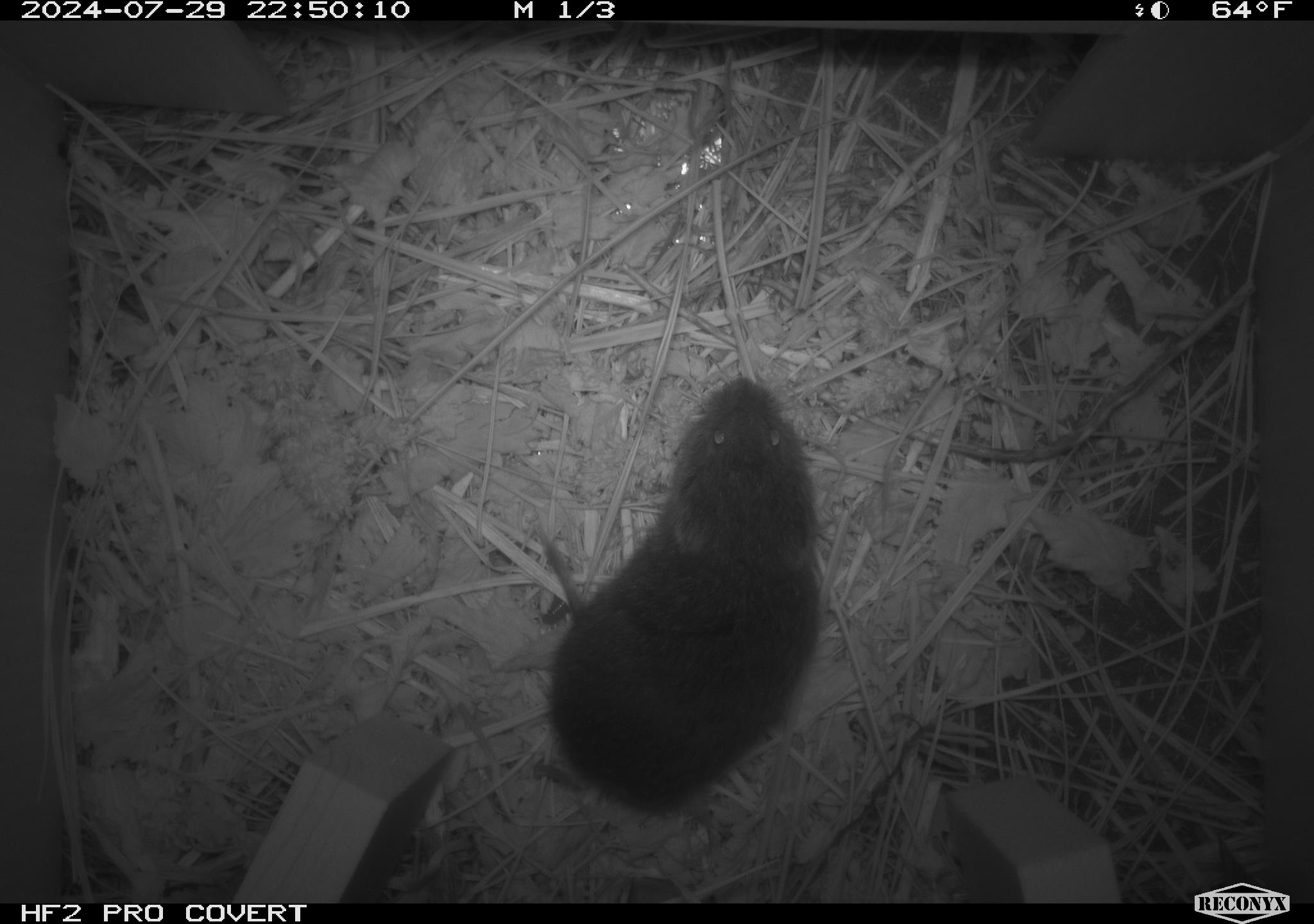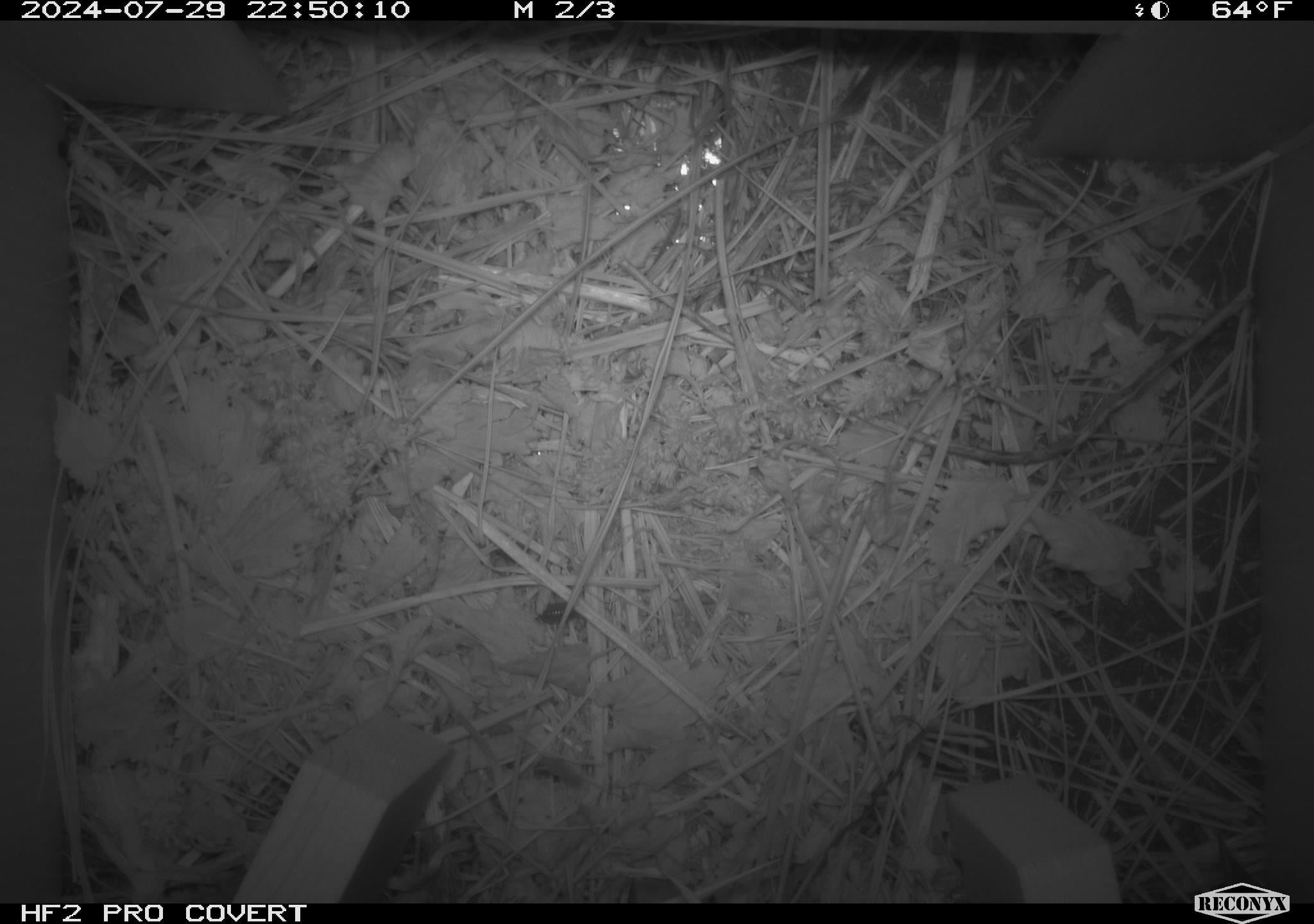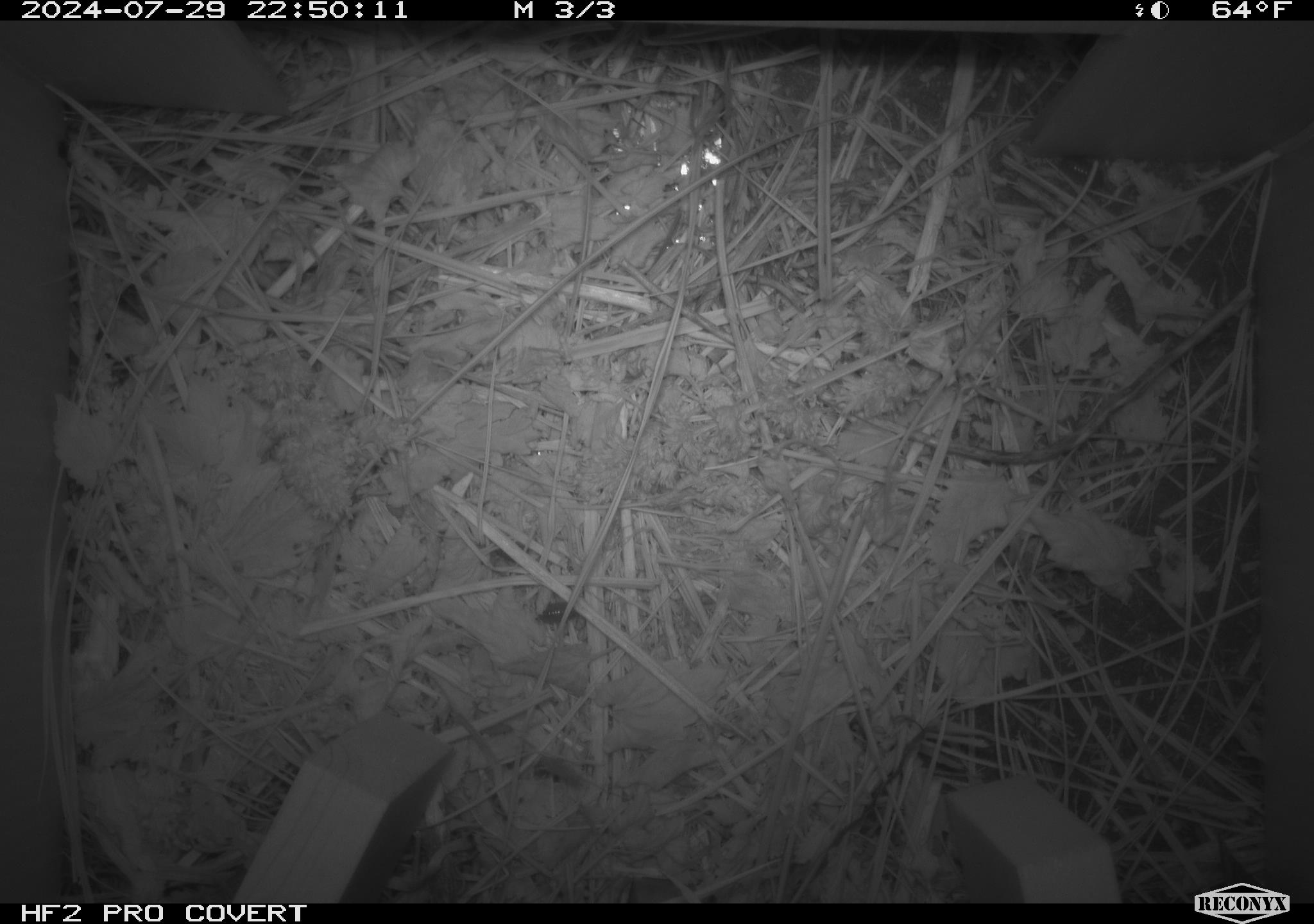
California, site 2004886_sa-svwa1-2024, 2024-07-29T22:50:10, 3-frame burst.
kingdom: Animalia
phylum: Chordata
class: Mammalia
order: Rodentia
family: Cricetidae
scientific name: Arvicolinae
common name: voles, lemmings, and muskrats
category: arvicolinae subfamily